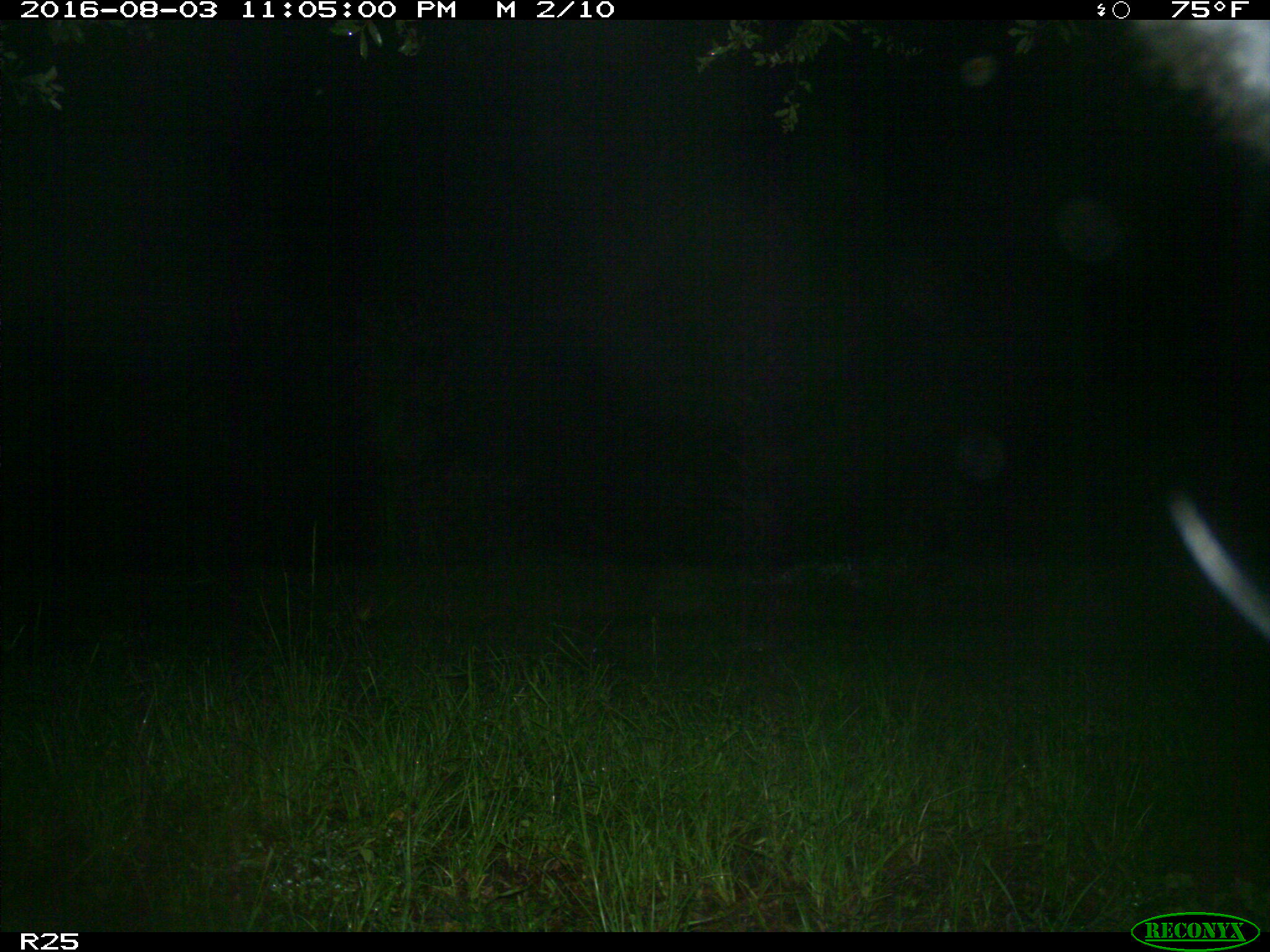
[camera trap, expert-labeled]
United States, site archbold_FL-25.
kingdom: Animalia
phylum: Chordata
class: Mammalia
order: Artiodactyla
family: Bovidae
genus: Bos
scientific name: Bos taurus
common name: domestic cow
Bos taurus (domestic cow).